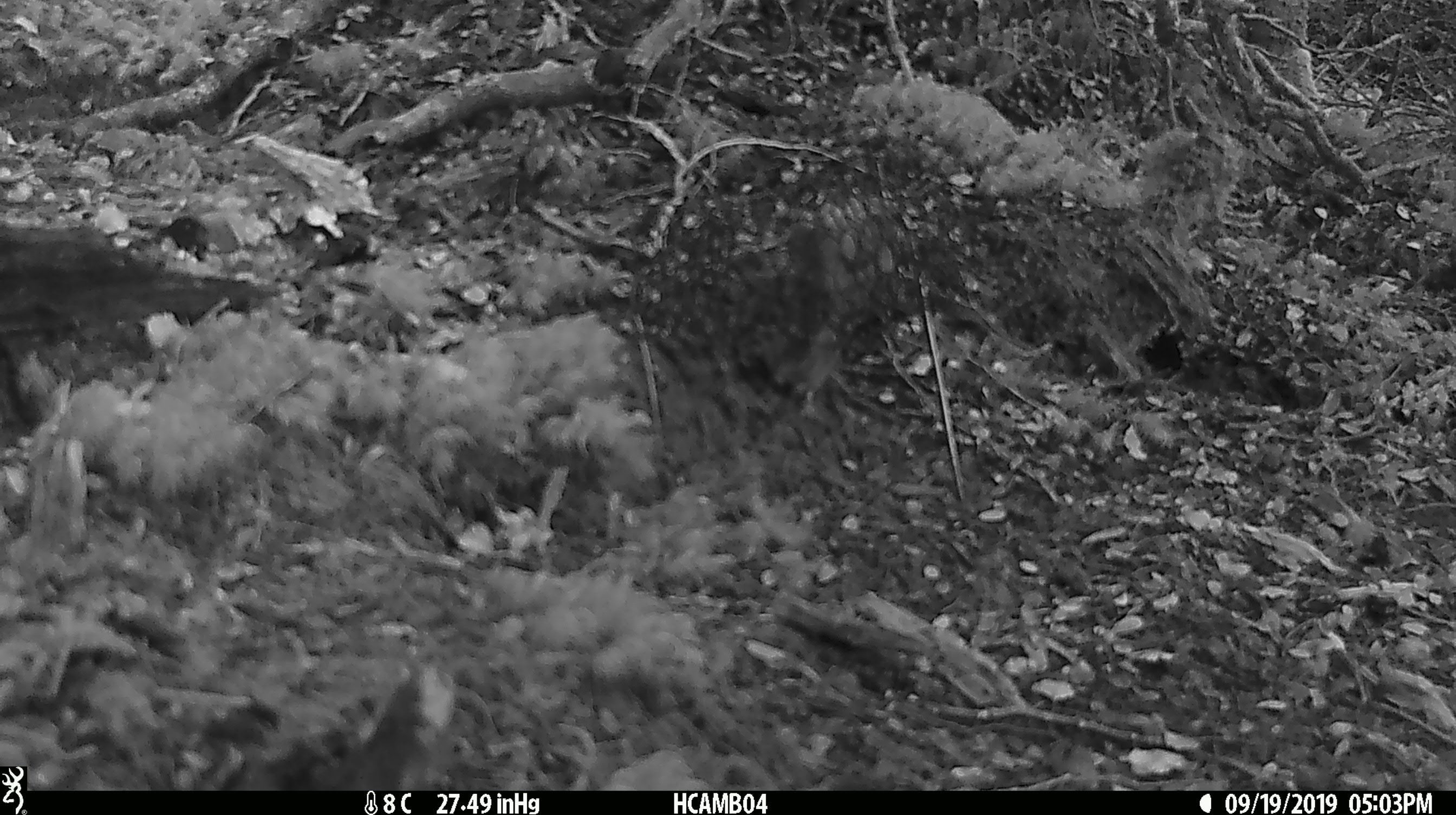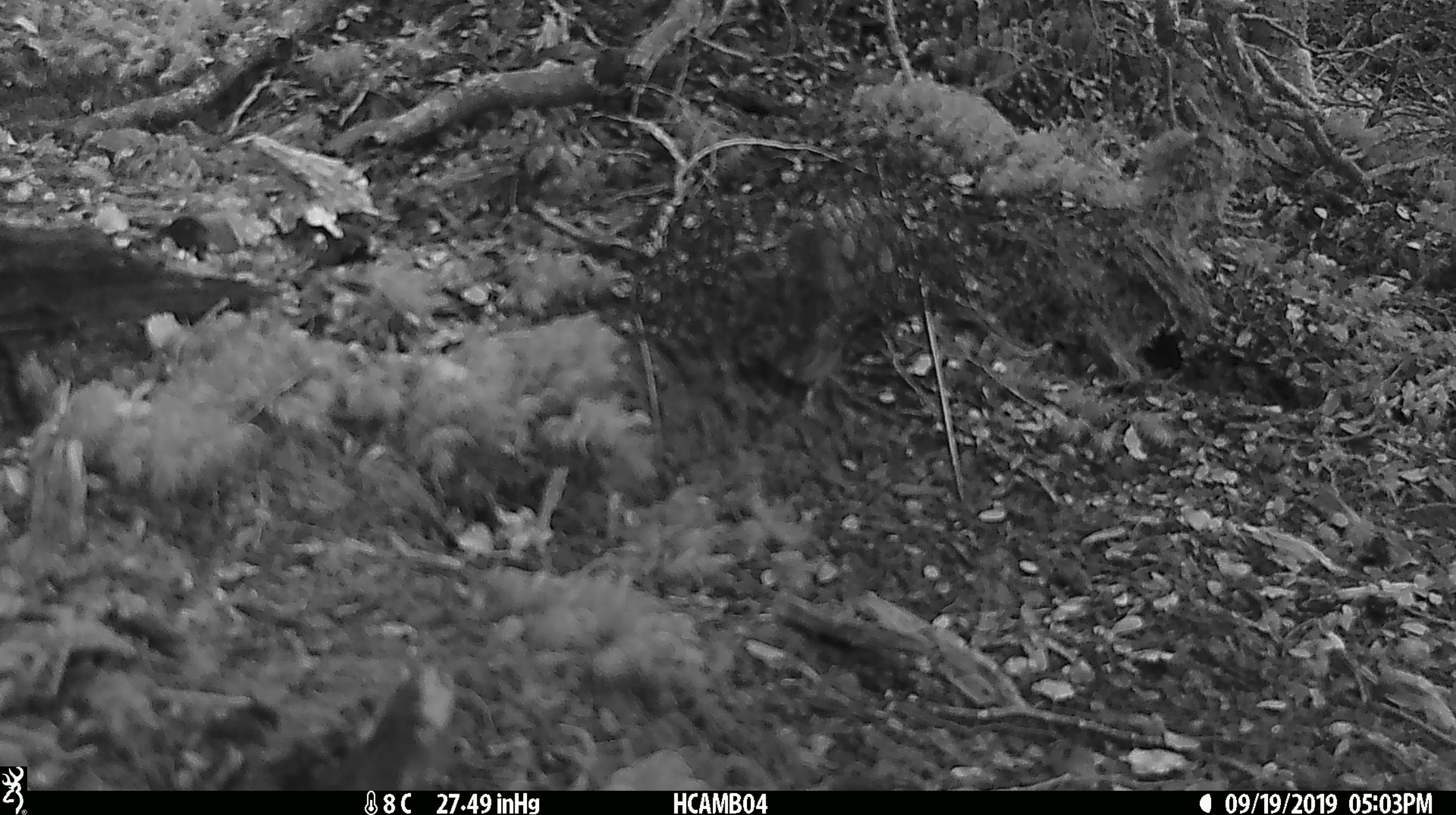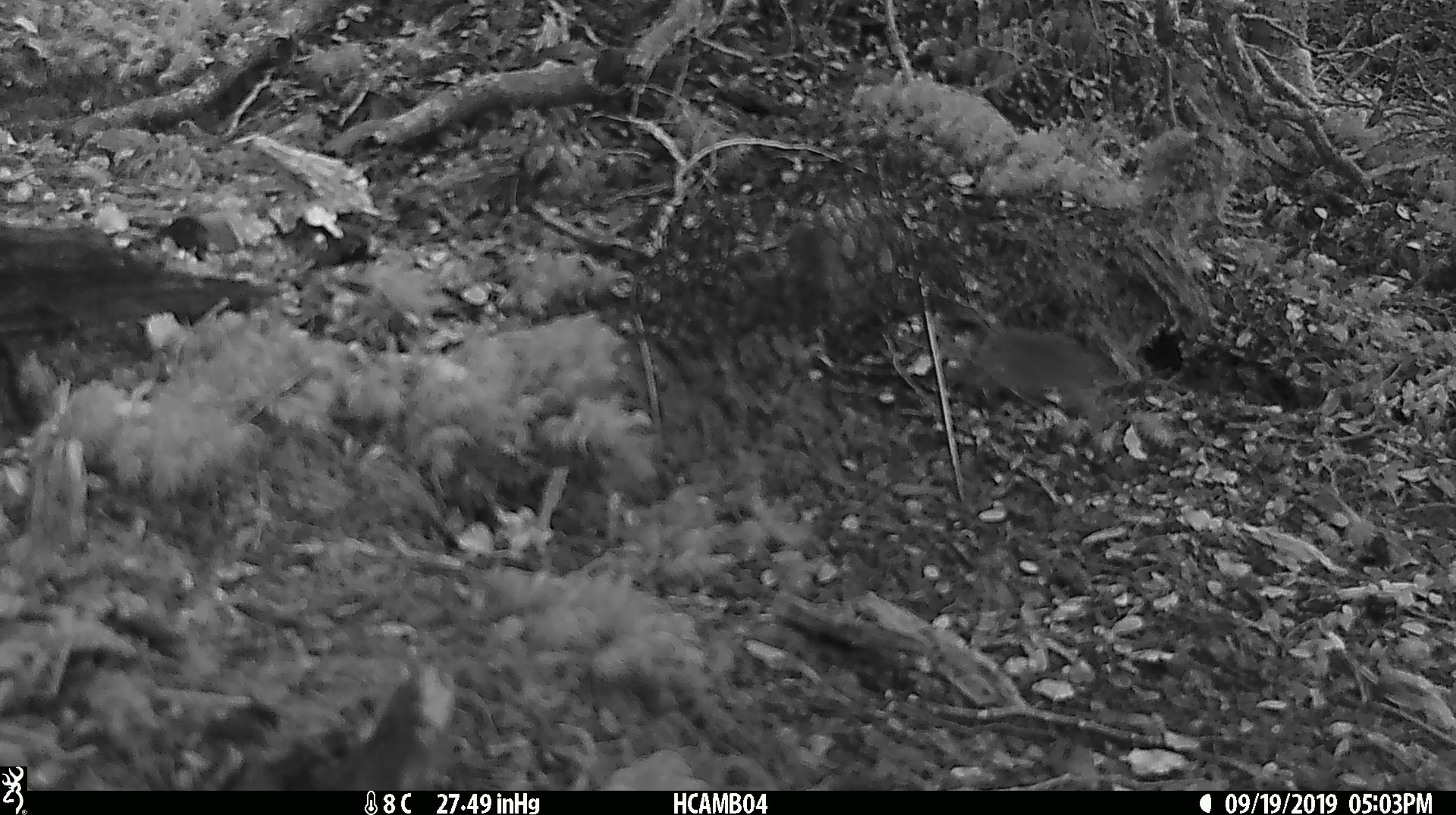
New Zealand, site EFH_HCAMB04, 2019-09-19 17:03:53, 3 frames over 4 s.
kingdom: Animalia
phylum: Chordata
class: Mammalia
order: Rodentia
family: Muridae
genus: Mus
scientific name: Mus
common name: mouse